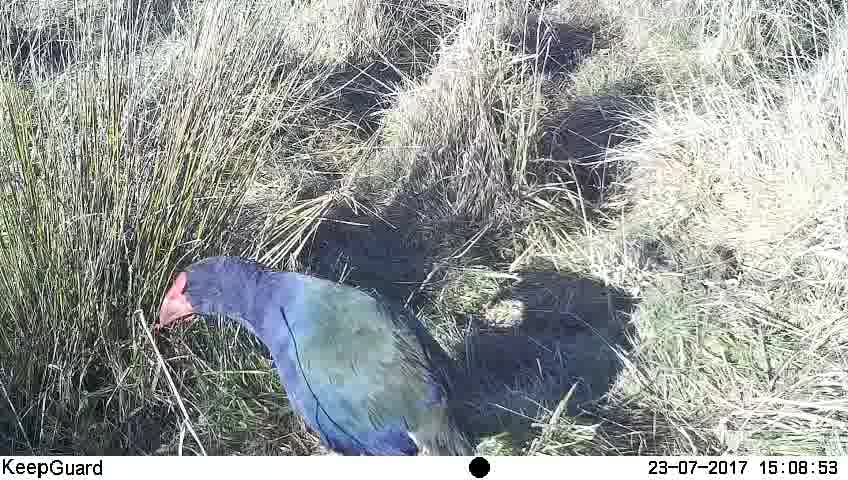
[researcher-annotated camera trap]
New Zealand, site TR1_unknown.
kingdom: Animalia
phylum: Chordata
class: Aves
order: Gruiformes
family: Rallidae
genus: Porphyrio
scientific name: Porphyrio mantelli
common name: takahe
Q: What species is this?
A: Takahe (Porphyrio mantelli).